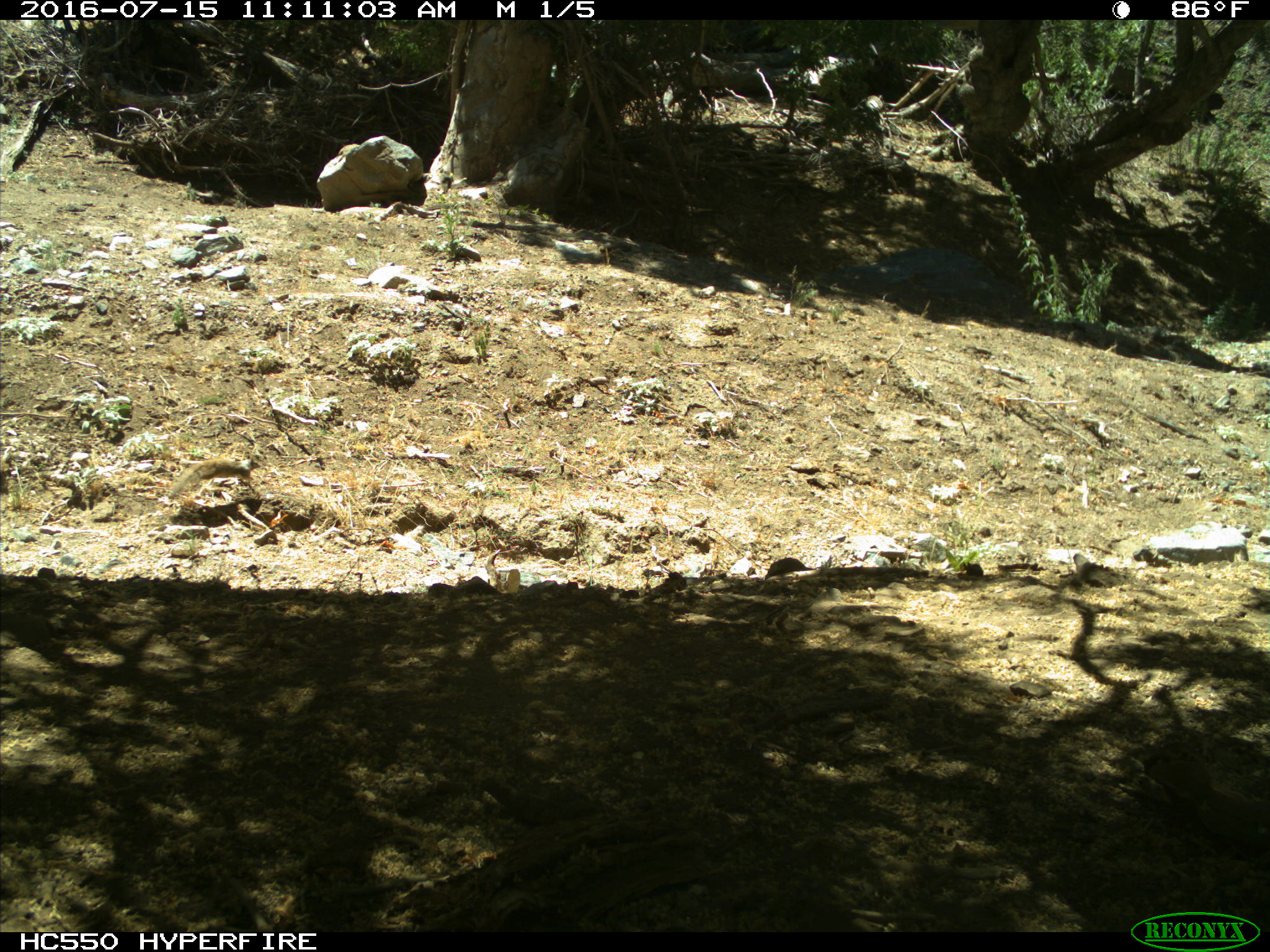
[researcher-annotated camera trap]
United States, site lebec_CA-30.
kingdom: Animalia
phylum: Chordata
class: Mammalia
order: Rodentia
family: Sciuridae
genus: Otospermophilus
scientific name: Otospermophilus beecheyi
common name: california ground squirrel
Otospermophilus beecheyi (california ground squirrel).